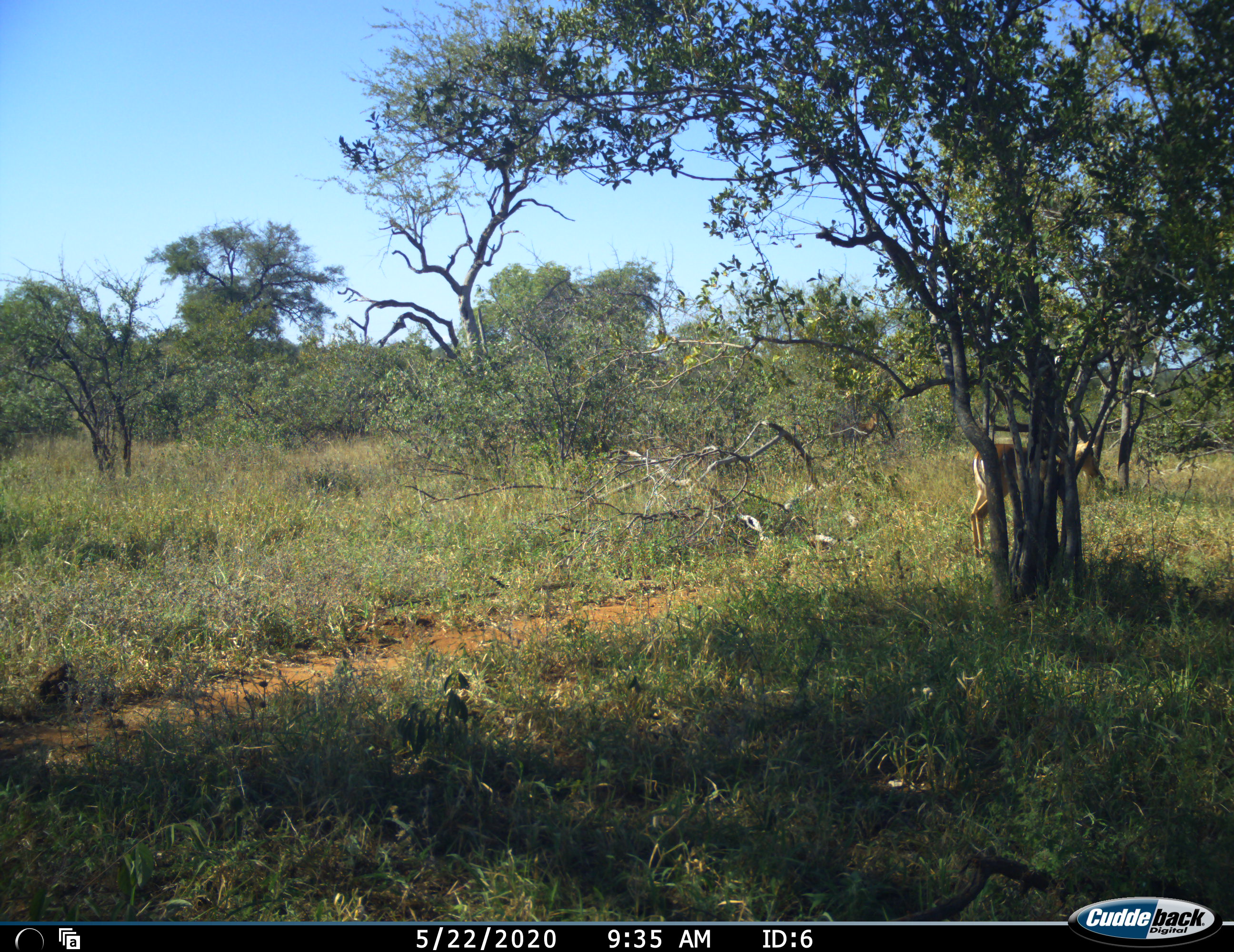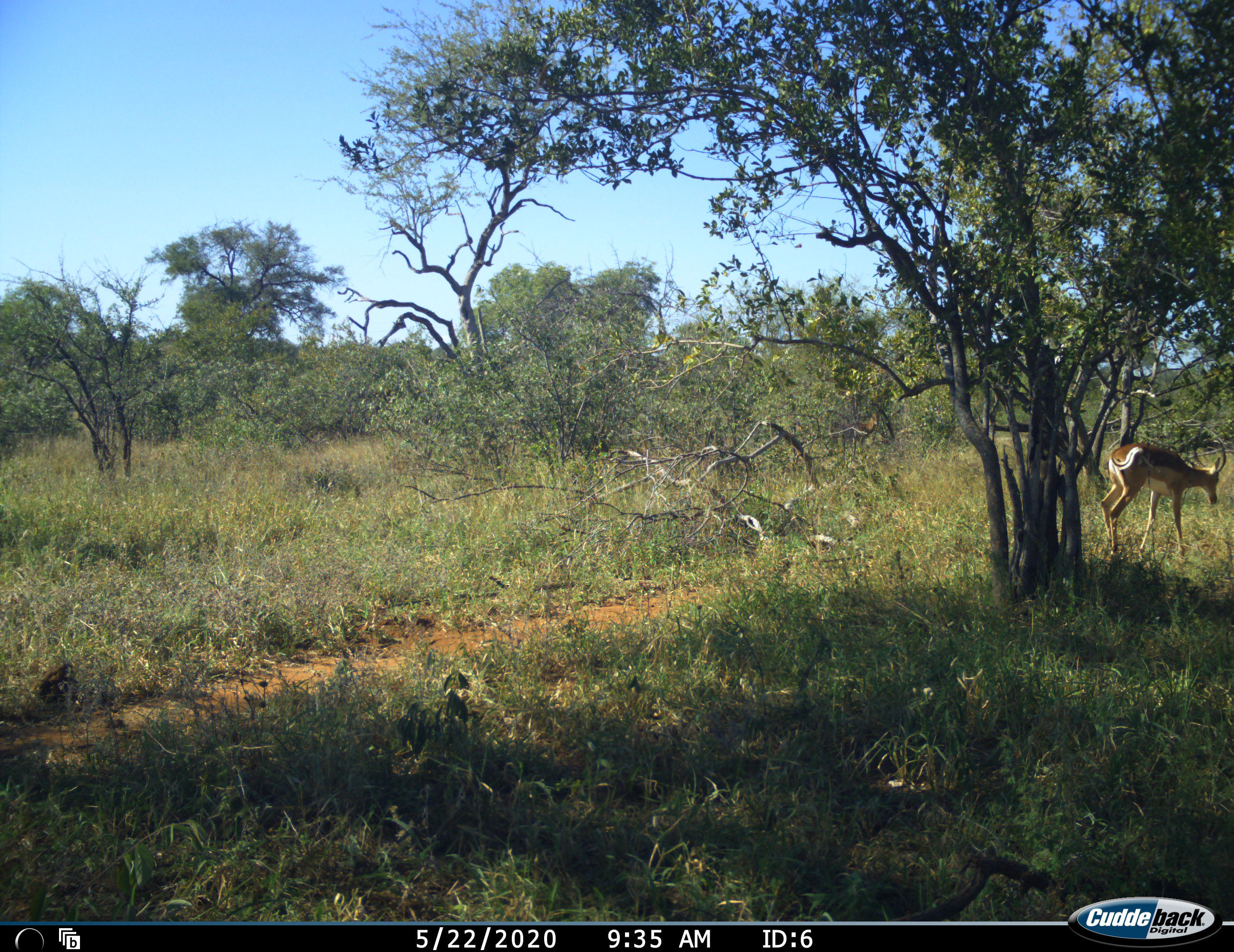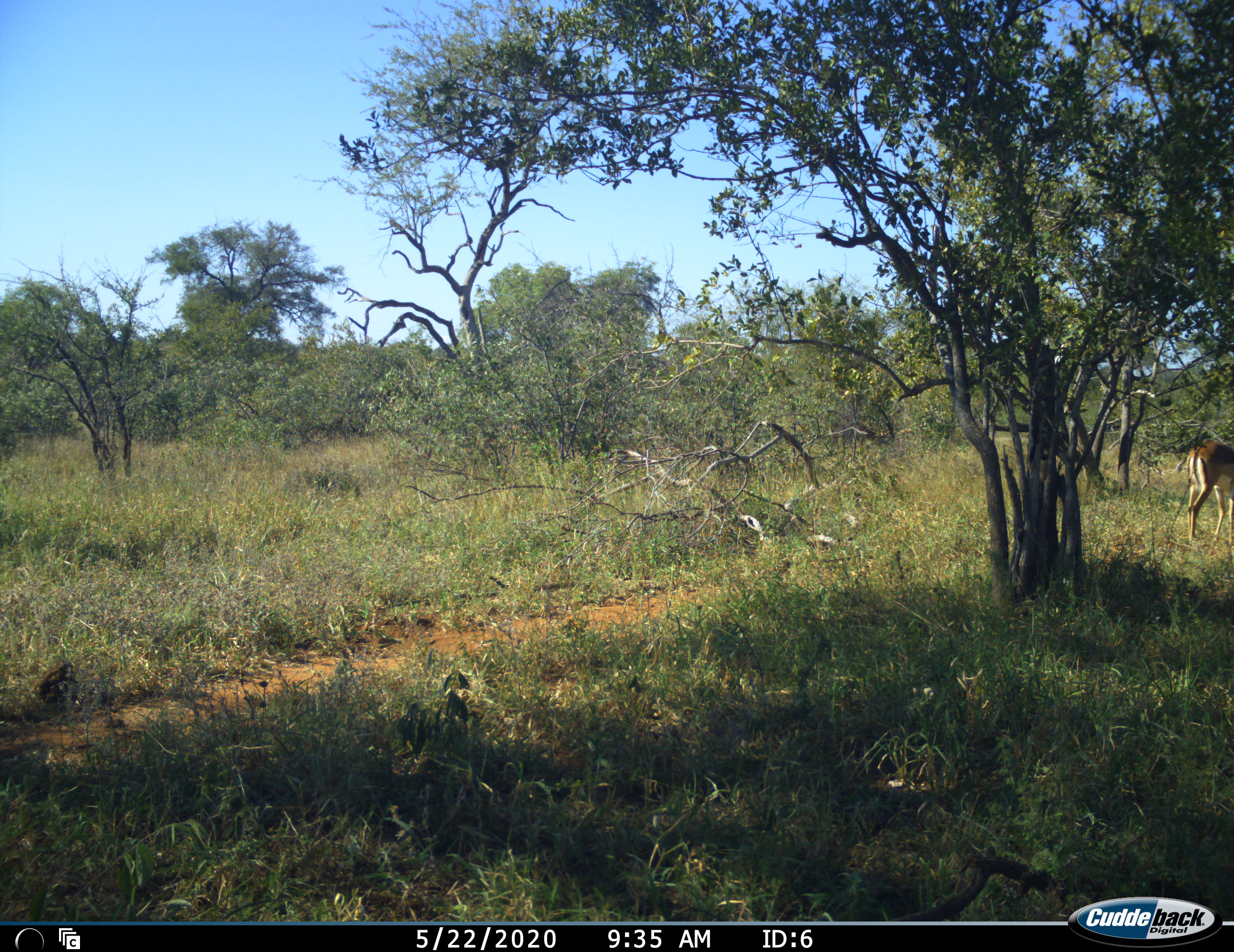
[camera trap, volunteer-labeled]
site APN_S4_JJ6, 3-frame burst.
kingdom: Animalia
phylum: Chordata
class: Mammalia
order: Artiodactyla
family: Bovidae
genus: Aepyceros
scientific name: Aepyceros melampus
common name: impala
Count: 2.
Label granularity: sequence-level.